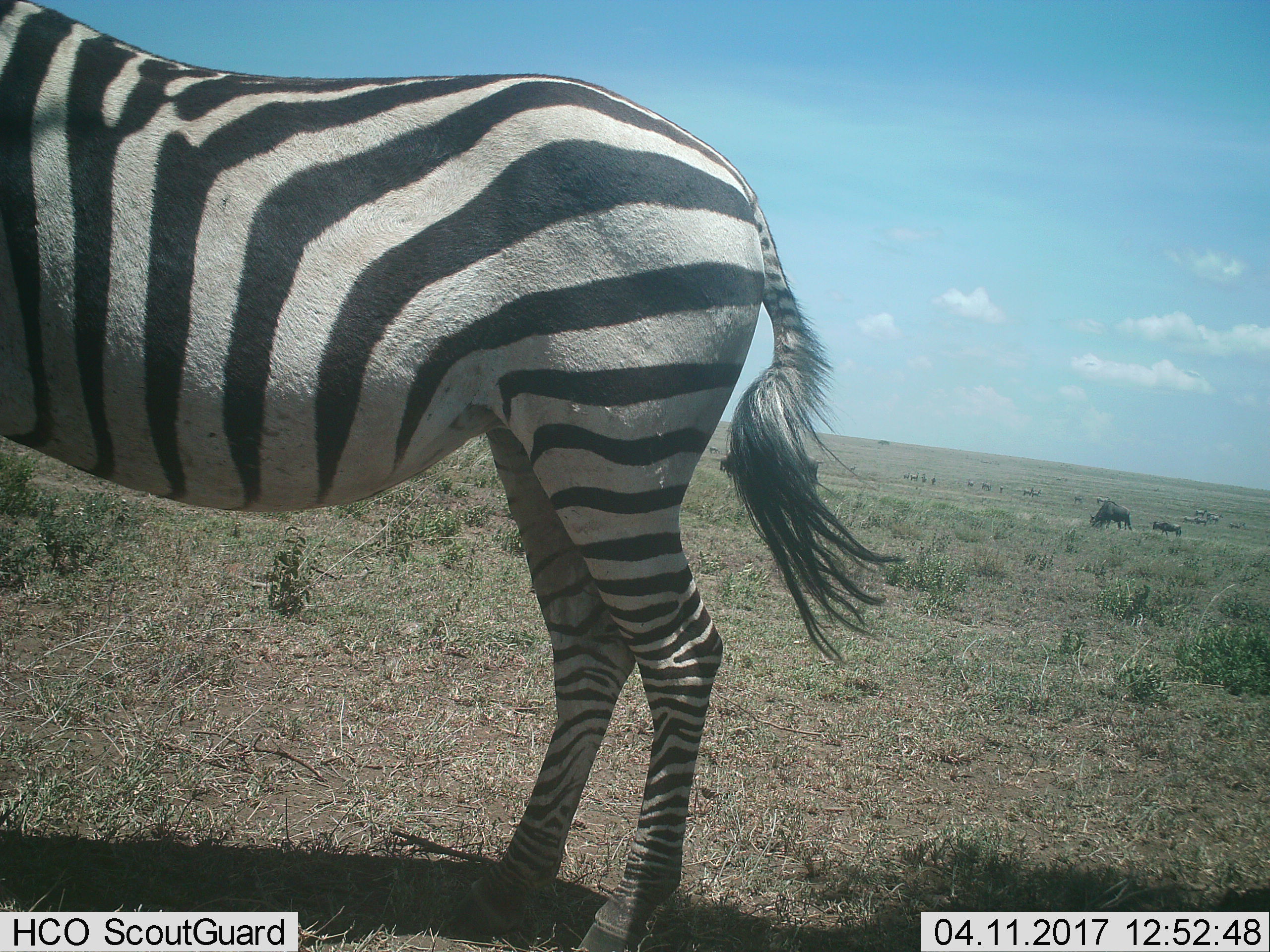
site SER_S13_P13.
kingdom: Animalia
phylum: Chordata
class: Mammalia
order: Perissodactyla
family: Equidae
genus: Equus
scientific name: Equus quagga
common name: plains zebra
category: zebraplains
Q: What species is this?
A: Zebraplains (plains zebra) (Equus quagga).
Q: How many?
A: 1.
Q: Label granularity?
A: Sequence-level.